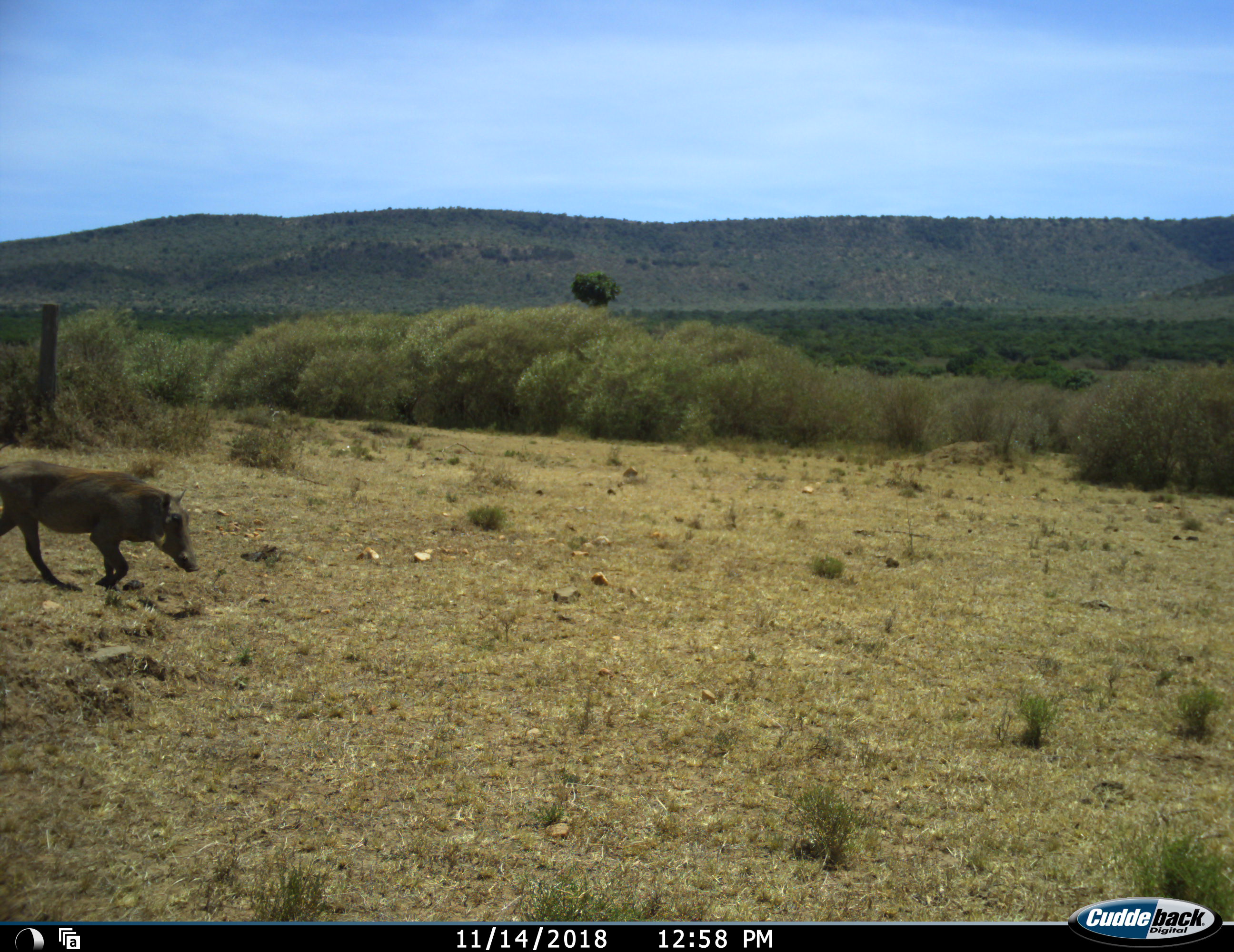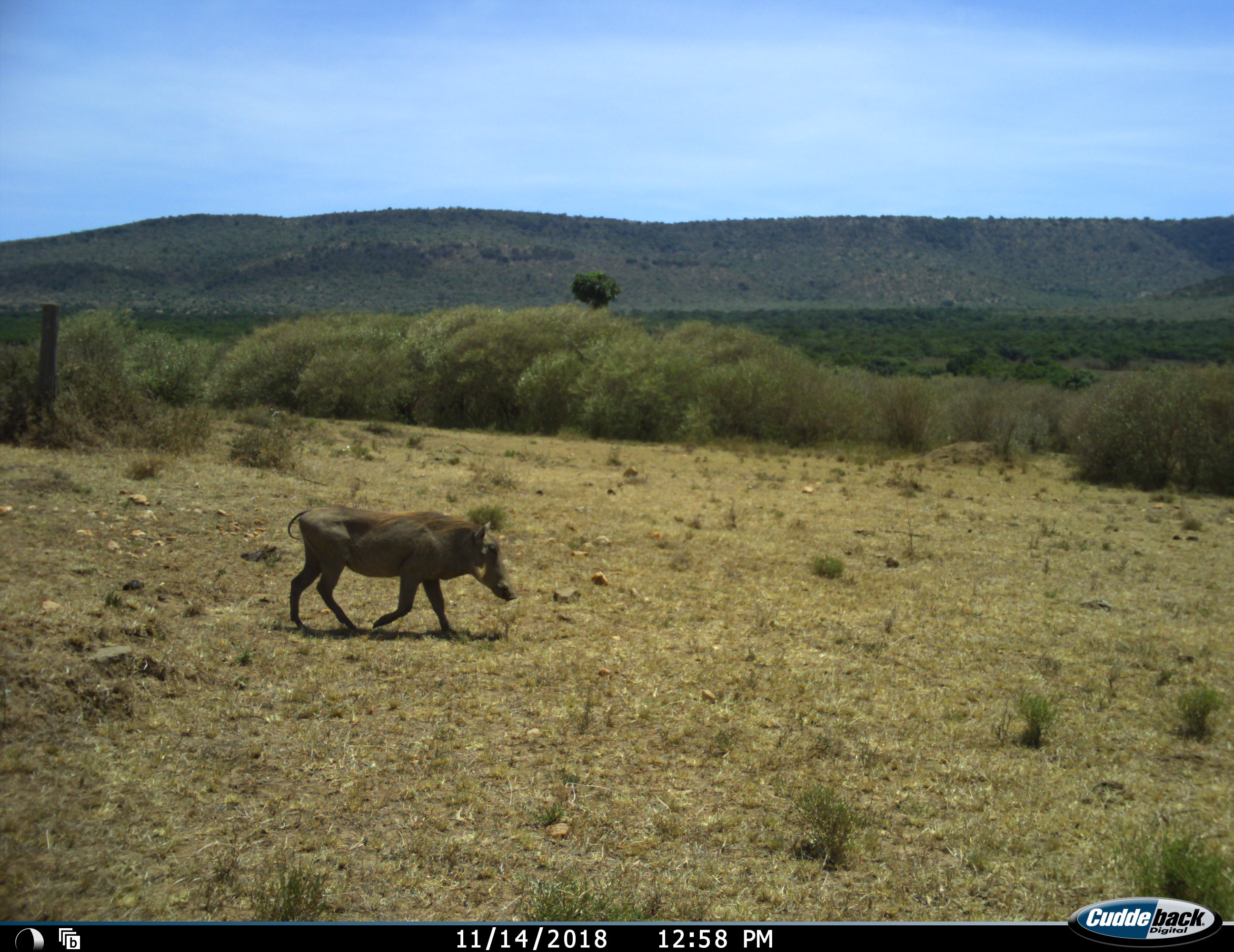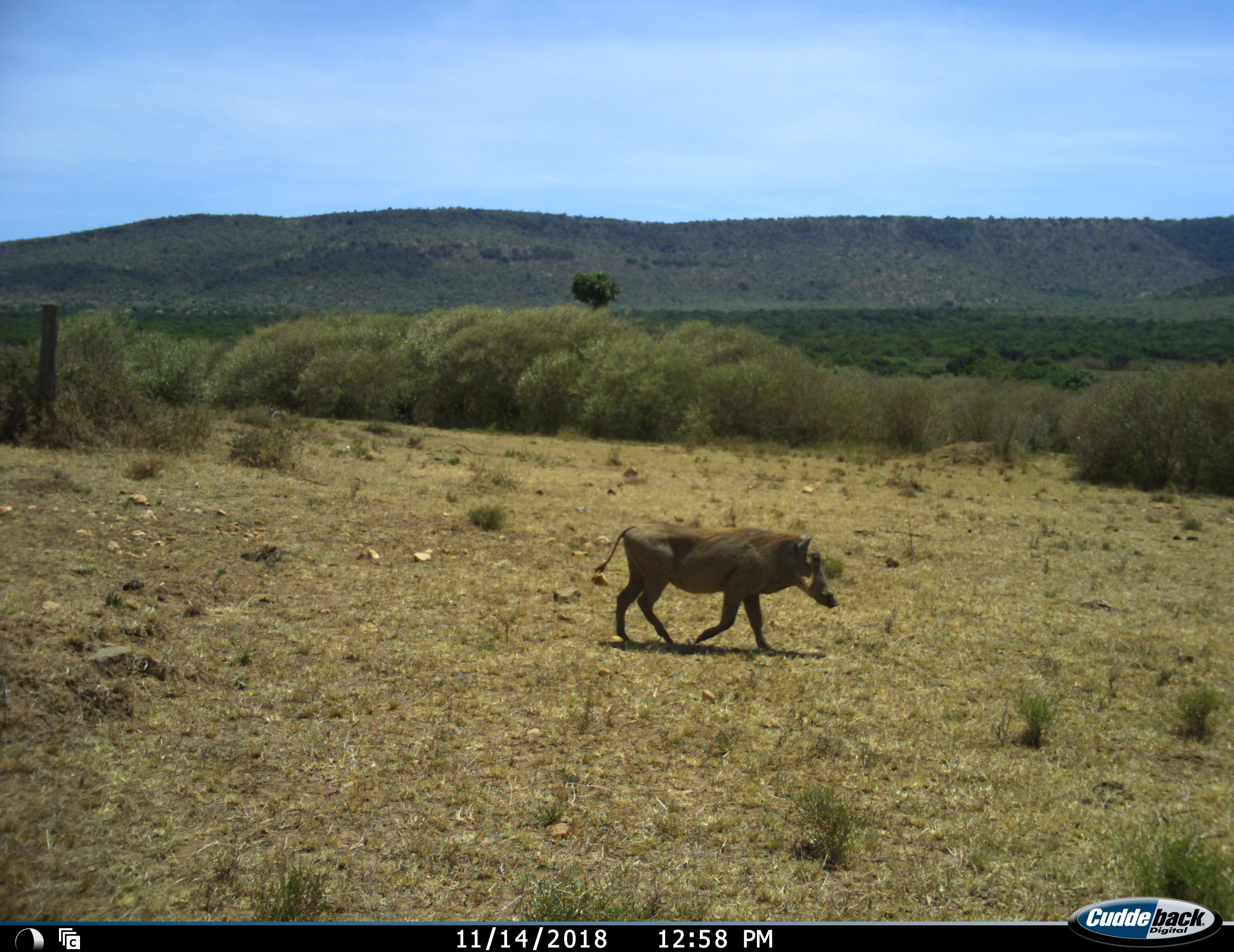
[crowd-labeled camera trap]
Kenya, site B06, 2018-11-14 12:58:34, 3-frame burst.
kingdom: Animalia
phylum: Chordata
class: Mammalia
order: Artiodactyla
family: Suidae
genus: Phacochoerus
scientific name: Phacochoerus africanus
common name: warthog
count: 1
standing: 0%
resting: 0%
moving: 100%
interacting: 0%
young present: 0%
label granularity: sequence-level